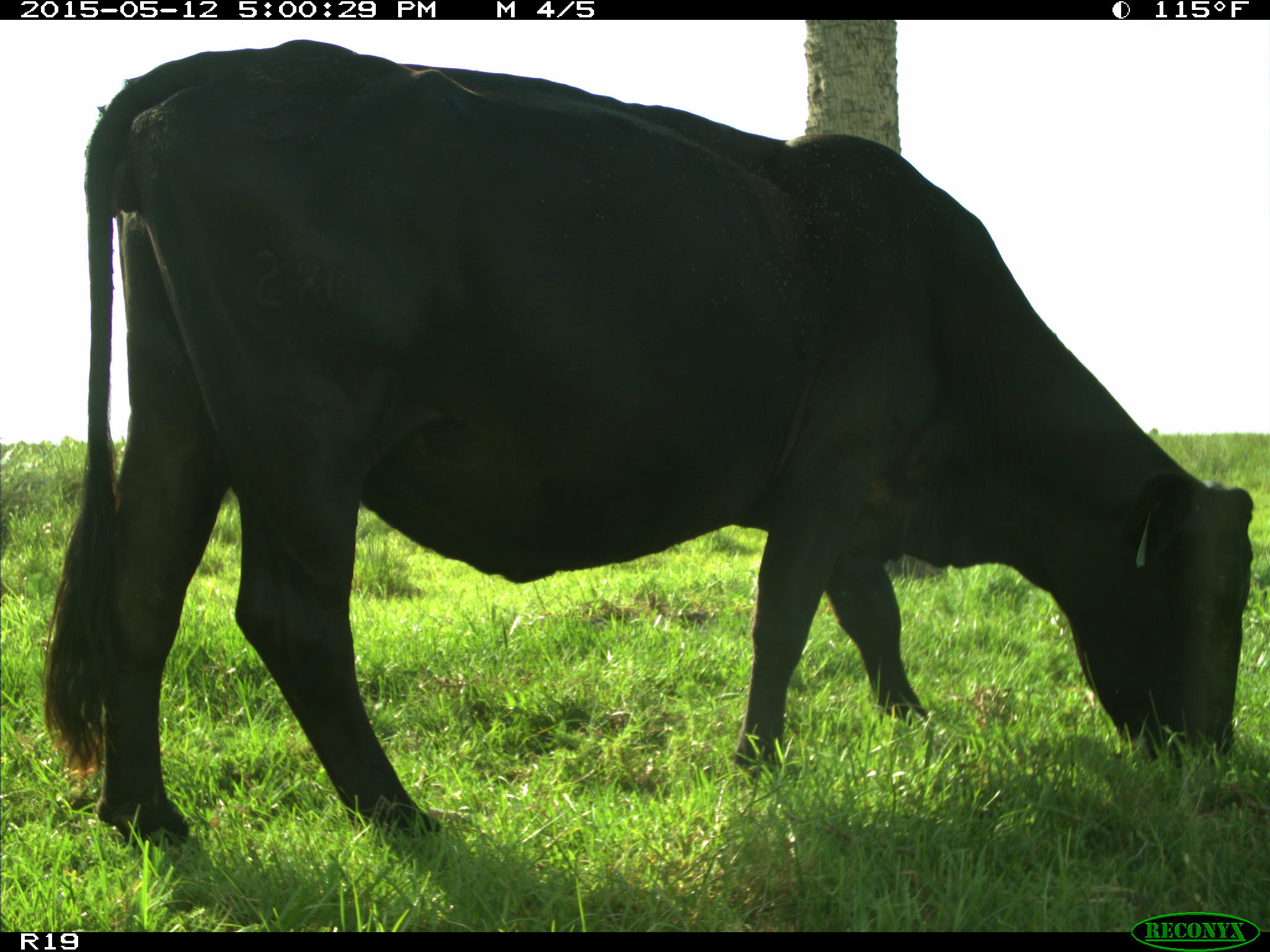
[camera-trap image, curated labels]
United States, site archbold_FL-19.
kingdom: Animalia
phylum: Chordata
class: Mammalia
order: Artiodactyla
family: Bovidae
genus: Bos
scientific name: Bos taurus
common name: domestic cow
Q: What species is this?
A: Bos taurus (domestic cow).